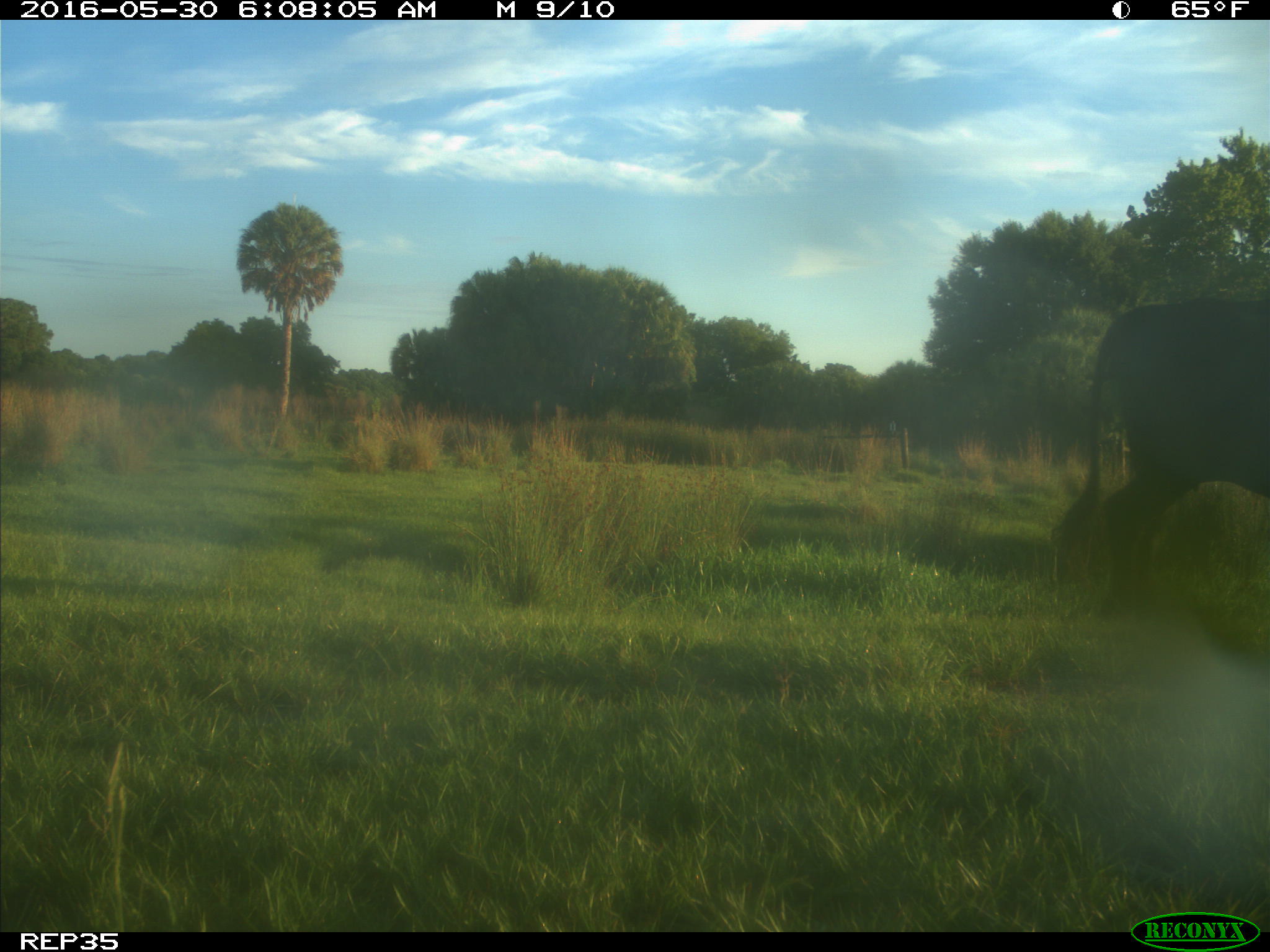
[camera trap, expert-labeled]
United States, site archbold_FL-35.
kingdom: Animalia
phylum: Chordata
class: Mammalia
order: Artiodactyla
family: Bovidae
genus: Bos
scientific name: Bos taurus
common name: domestic cow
Bos taurus (domestic cow).